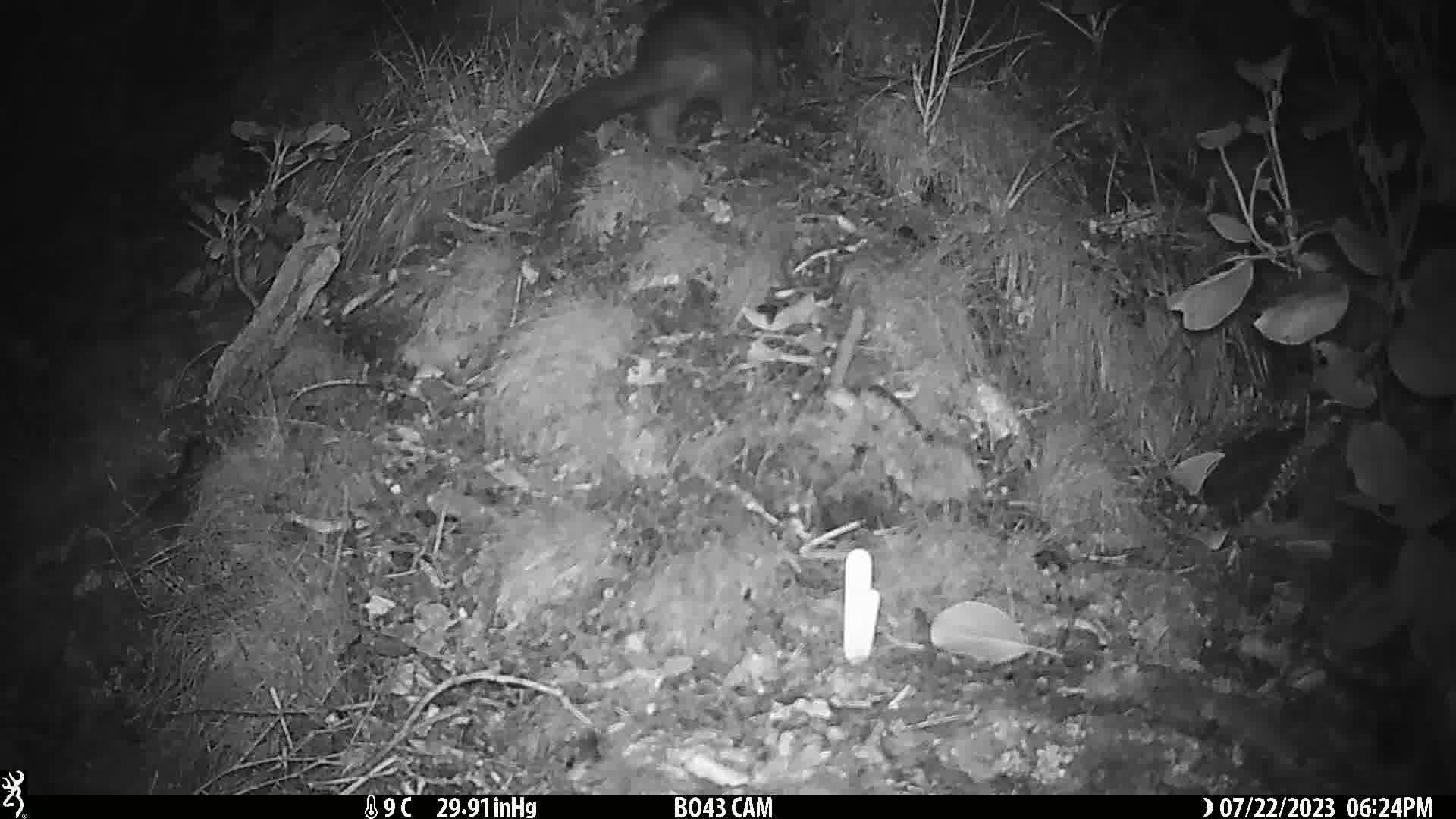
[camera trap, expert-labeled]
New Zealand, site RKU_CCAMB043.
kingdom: Animalia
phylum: Chordata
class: Mammalia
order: Diprotodontia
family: Phalangeridae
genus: Trichosurus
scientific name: Trichosurus vulpecula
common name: common brushtail possum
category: possum